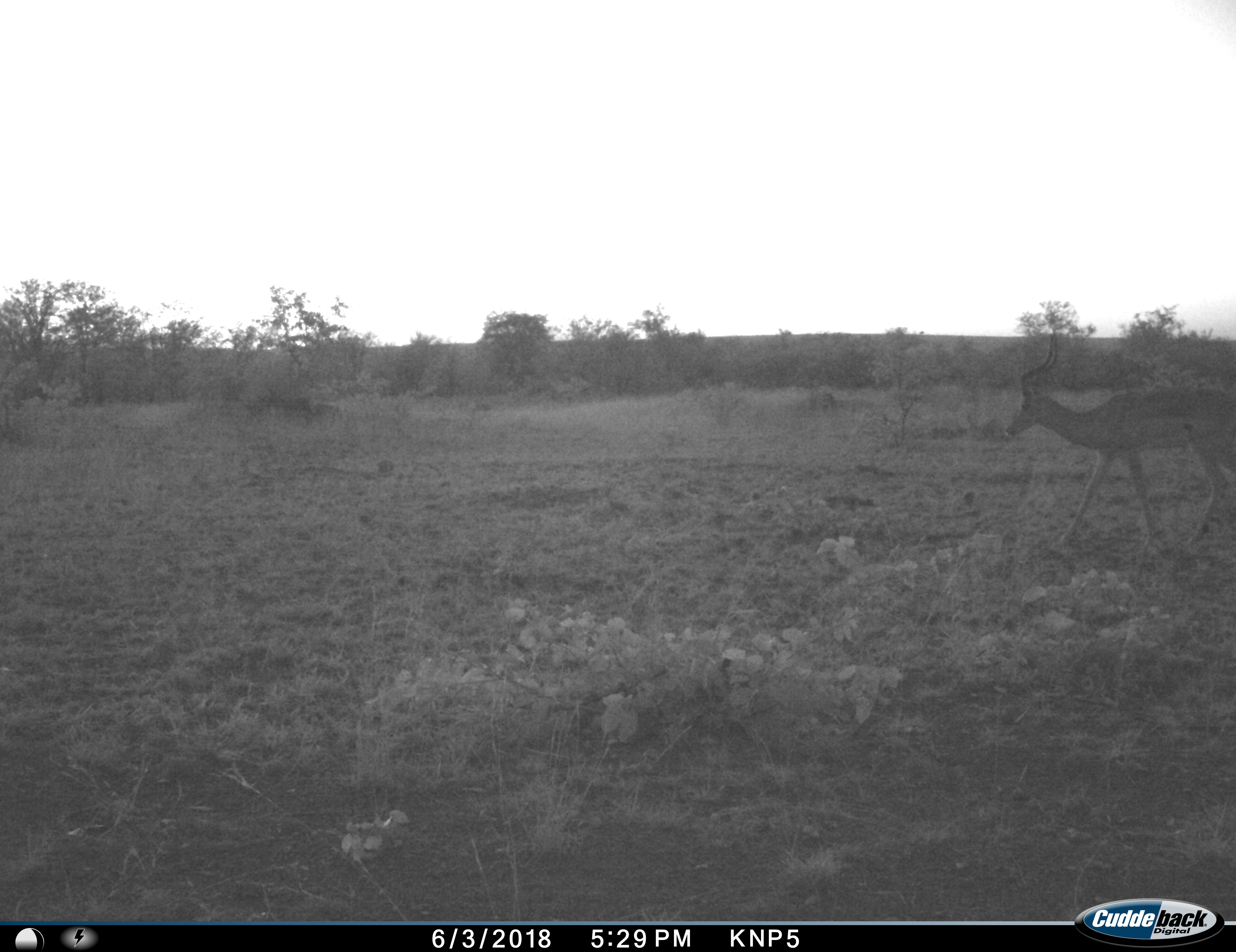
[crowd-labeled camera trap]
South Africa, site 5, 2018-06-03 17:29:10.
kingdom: Animalia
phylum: Chordata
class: Mammalia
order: Artiodactyla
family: Bovidae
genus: Aepyceros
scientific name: Aepyceros melampus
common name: impala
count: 1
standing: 10%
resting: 0%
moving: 100%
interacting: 0%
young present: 0%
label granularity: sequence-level